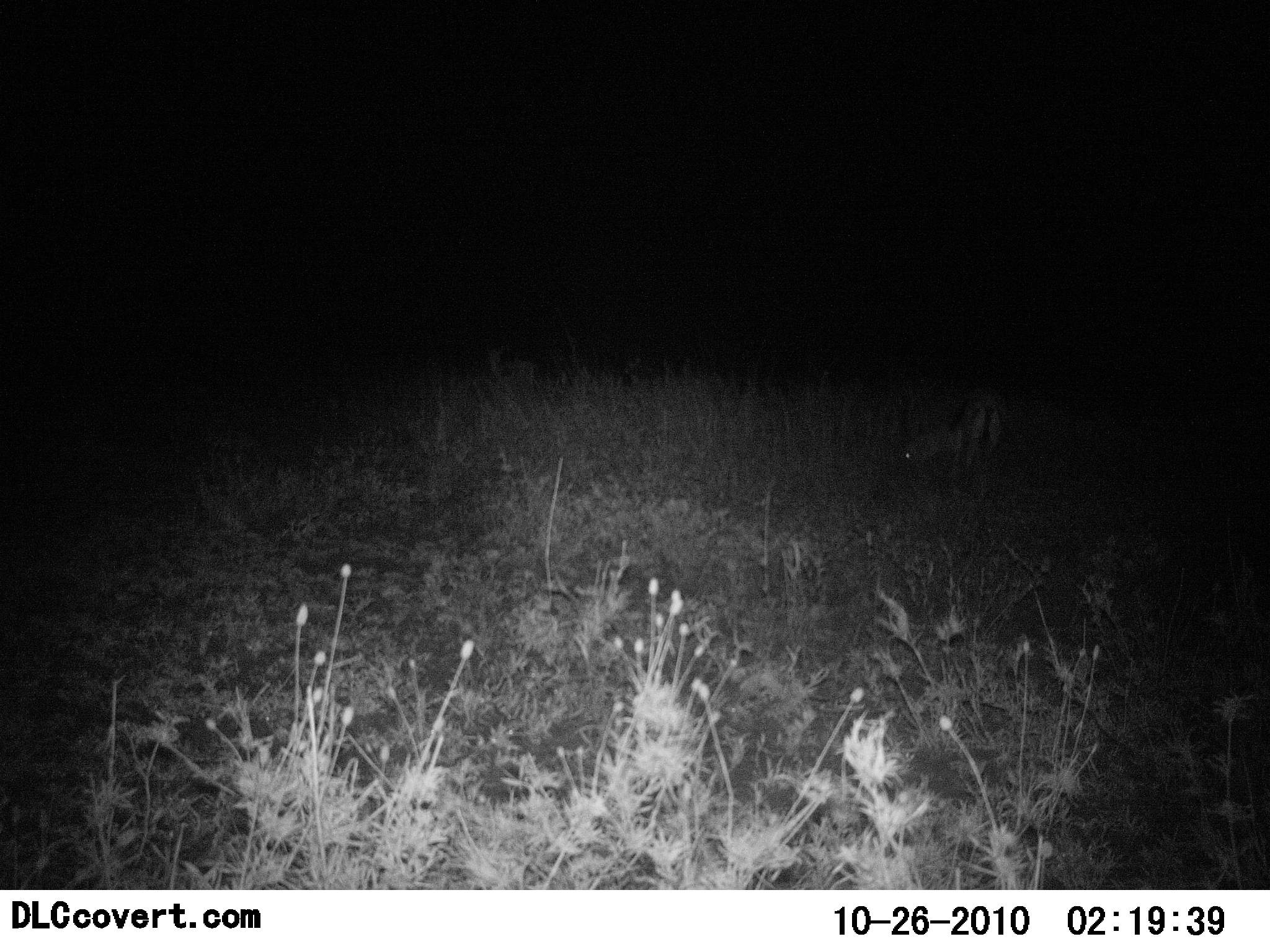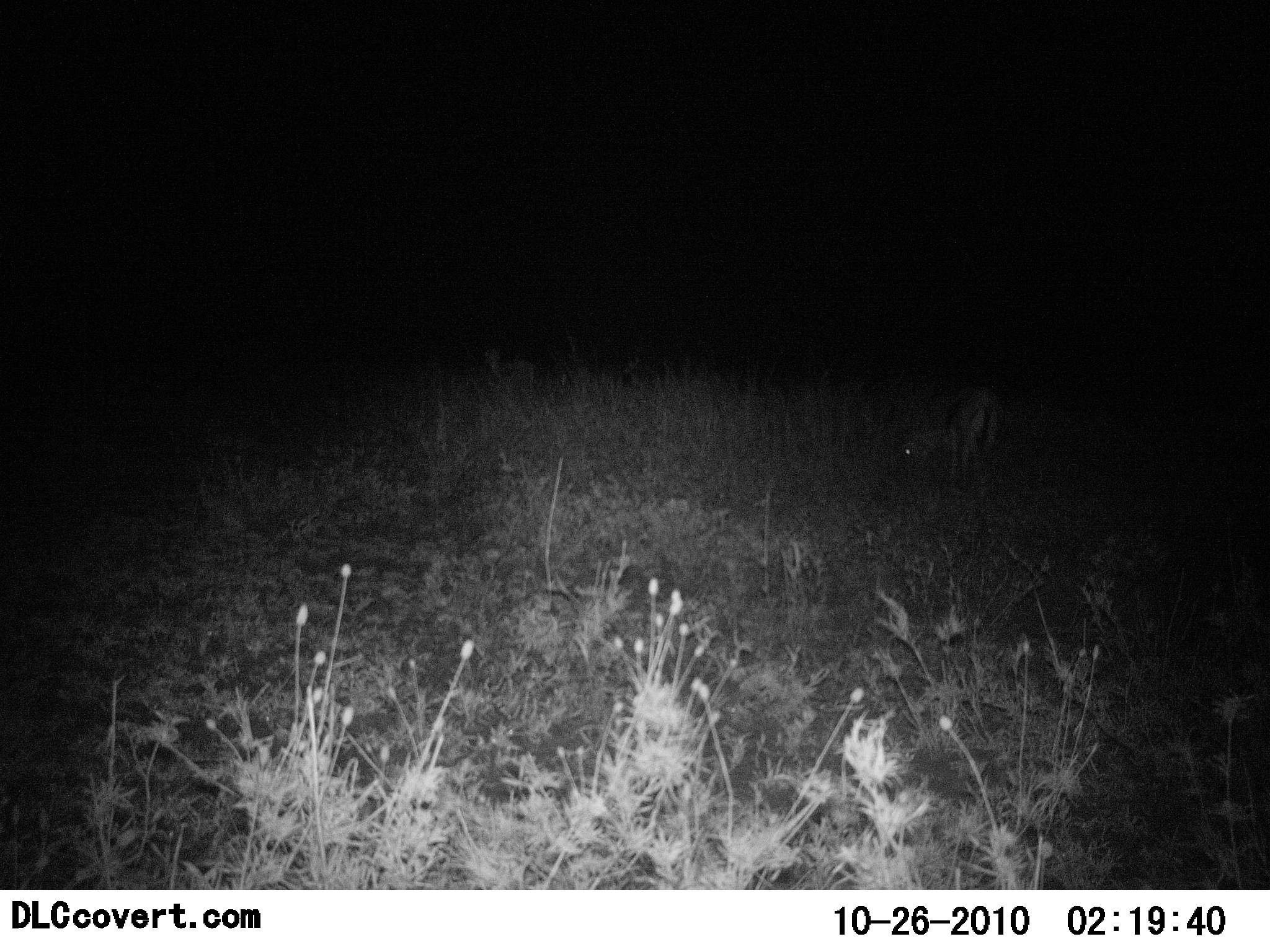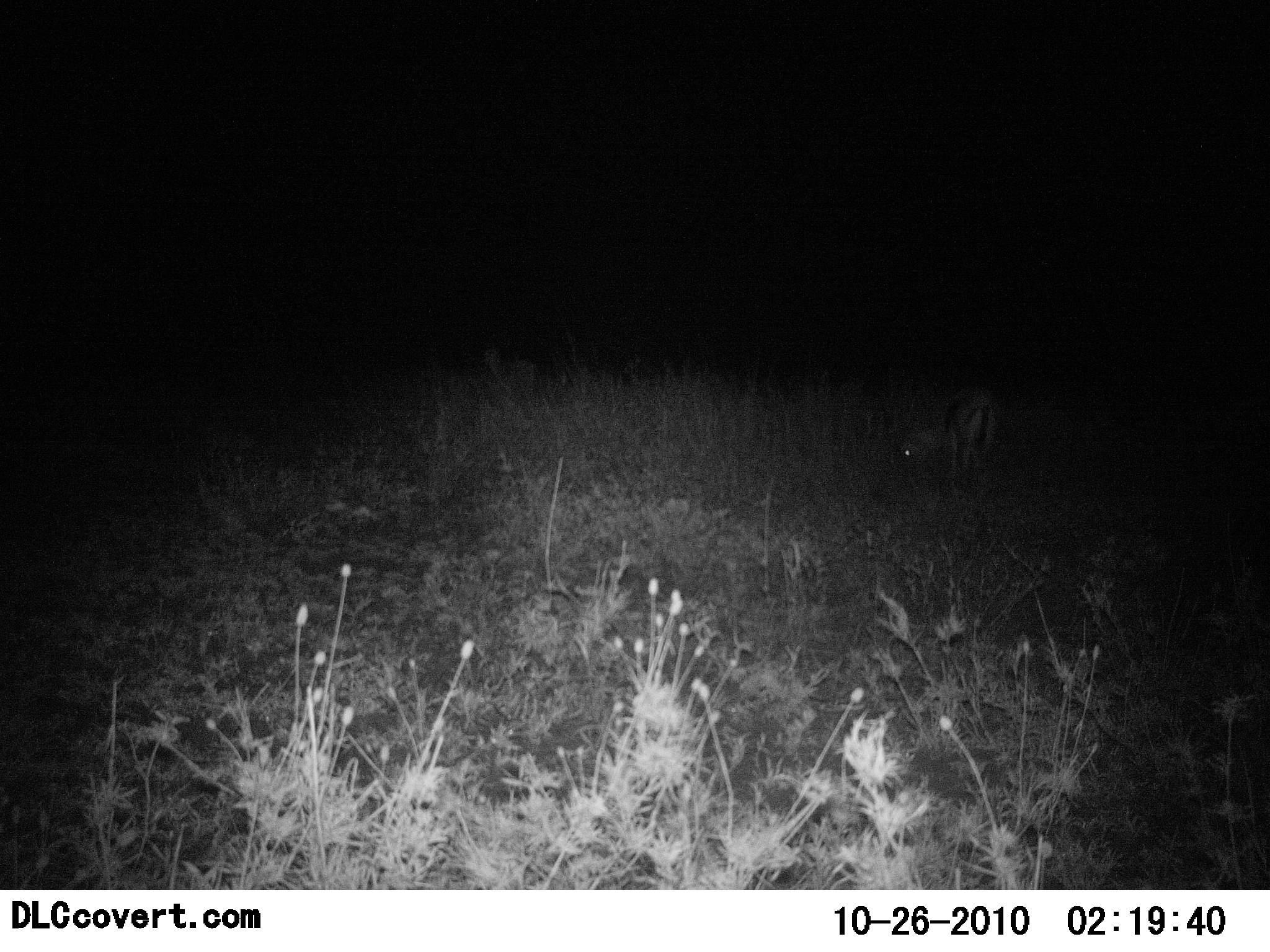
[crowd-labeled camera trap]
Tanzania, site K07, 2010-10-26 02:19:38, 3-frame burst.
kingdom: Animalia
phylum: Chordata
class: Mammalia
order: Artiodactyla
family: Bovidae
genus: Eudorcas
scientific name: Eudorcas thomsonii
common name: thomson's gazelle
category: gazellethomsons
Gazellethomsons (thomson's gazelle) (Eudorcas thomsonii), count 1. Behavior (volunteer vote fractions): standing 9%, resting 0%, moving 0%, interacting 0%. Young present (vote fraction): 0%. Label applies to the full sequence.